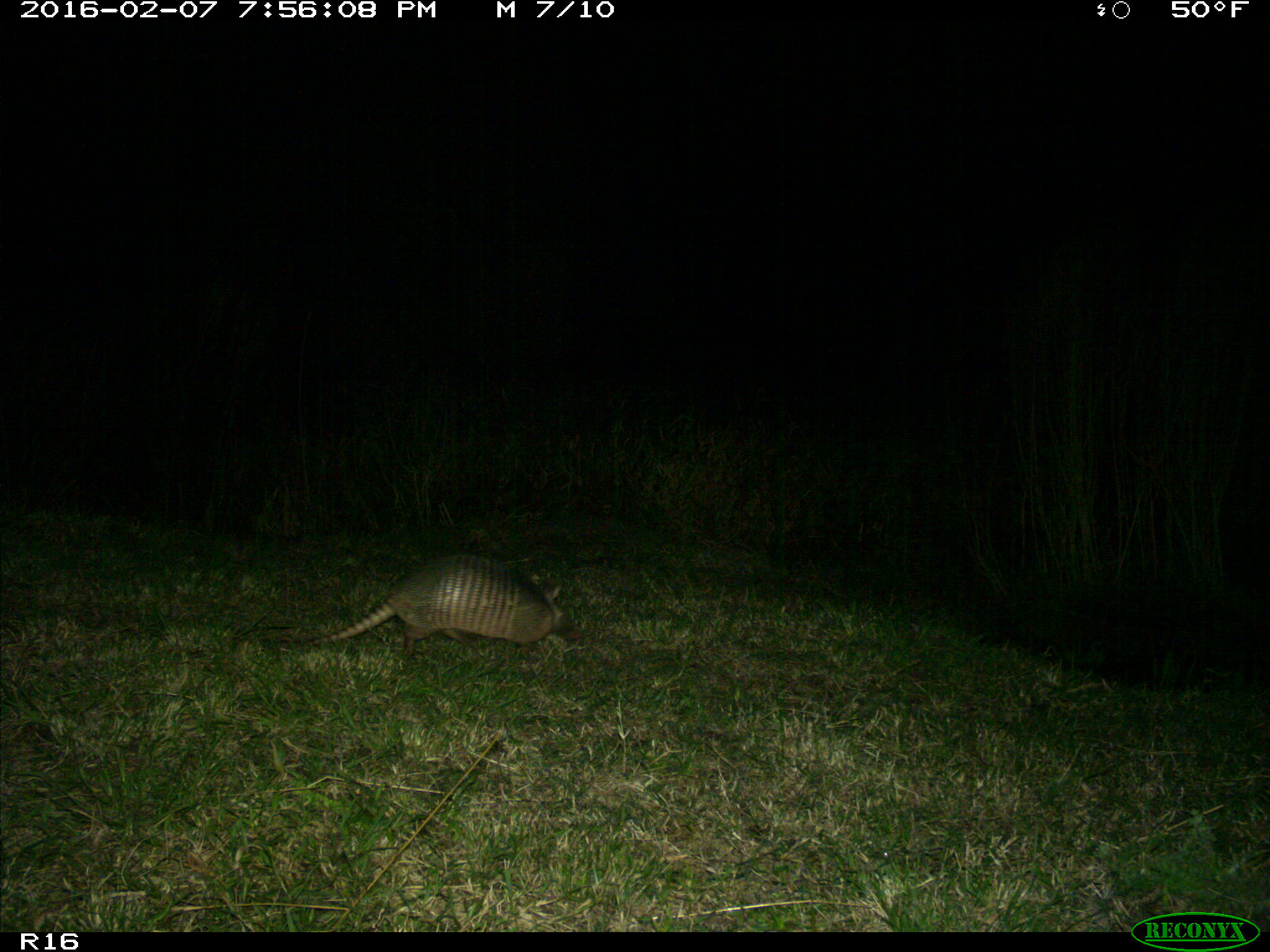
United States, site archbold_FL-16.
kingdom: Animalia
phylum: Chordata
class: Mammalia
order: Cingulata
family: Dasypodidae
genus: Dasypus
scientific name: Dasypus novemcinctus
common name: nine-banded armadillo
Dasypus novemcinctus (nine-banded armadillo).